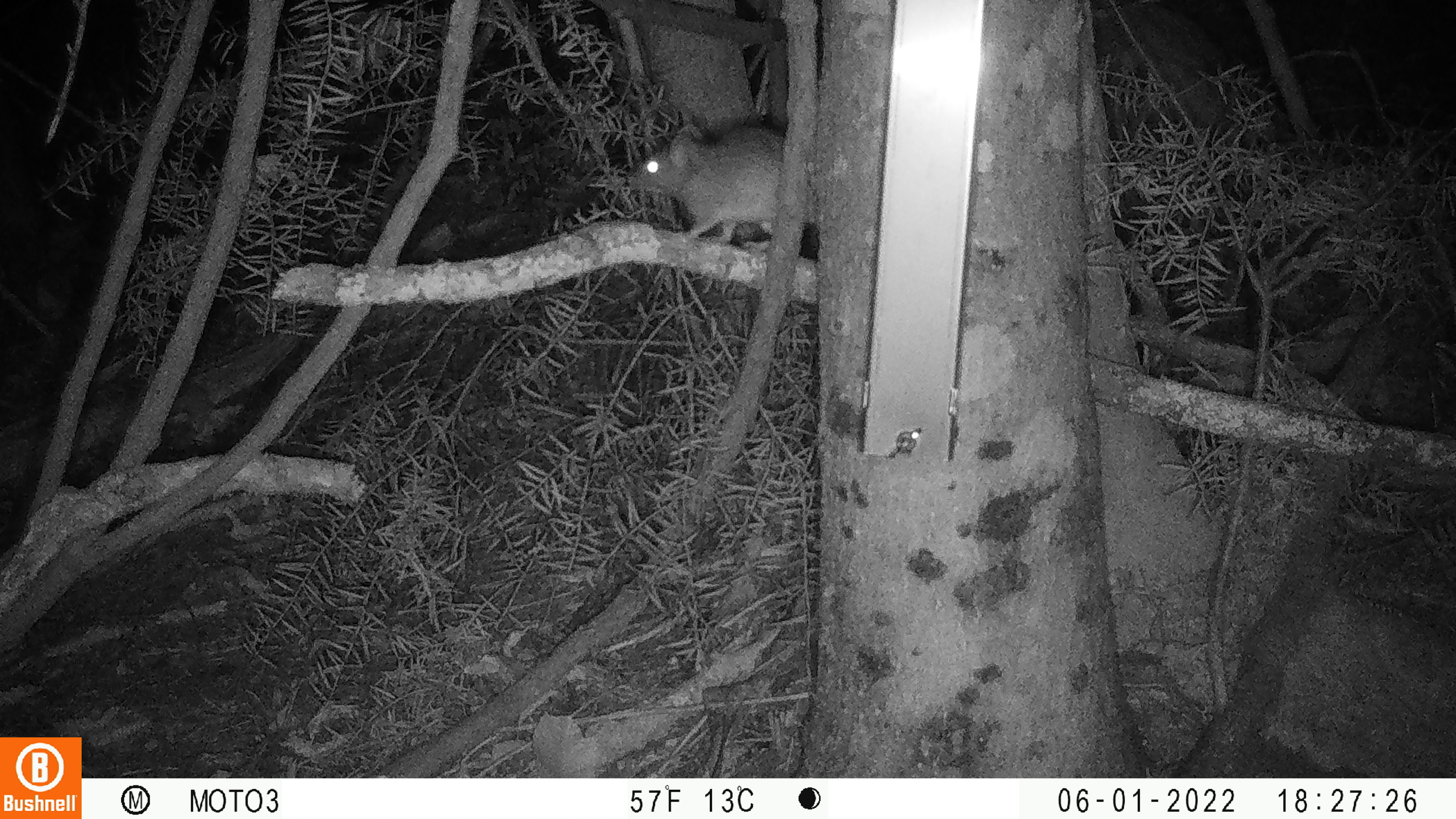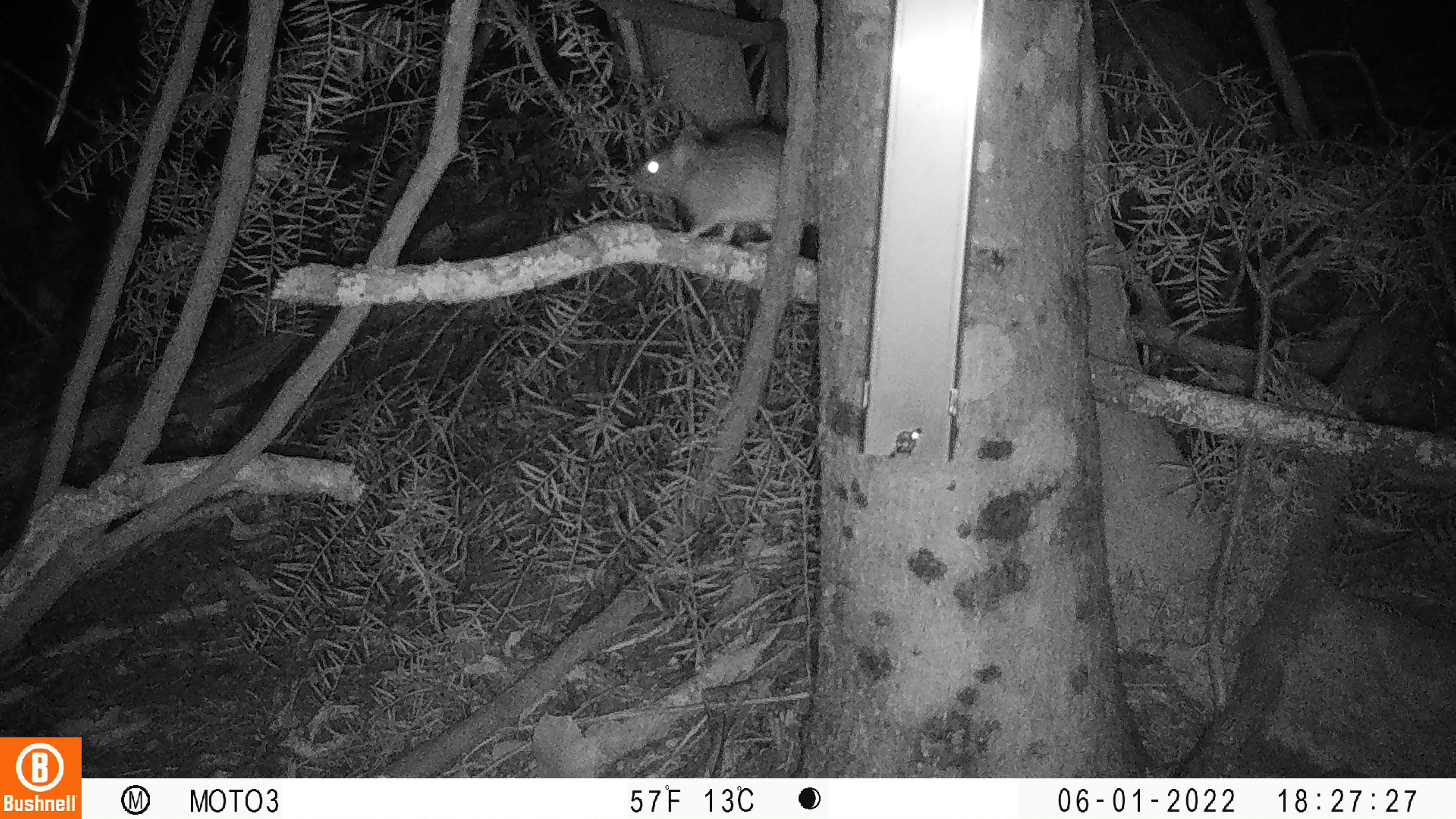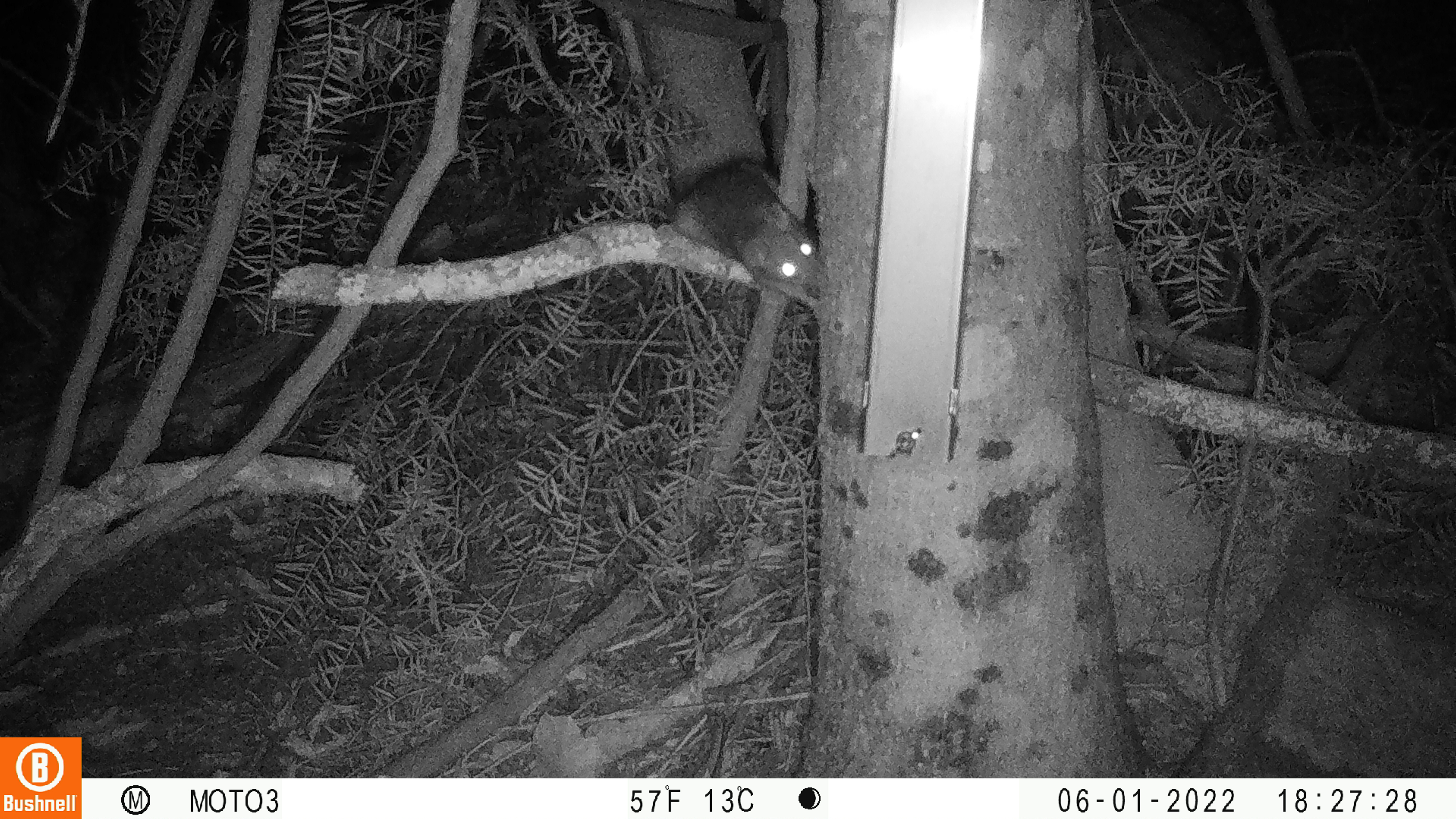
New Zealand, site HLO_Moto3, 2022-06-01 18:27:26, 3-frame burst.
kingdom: Animalia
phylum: Chordata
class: Mammalia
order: Rodentia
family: Muridae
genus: Rattus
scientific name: Rattus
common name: rat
Rat (Rattus).